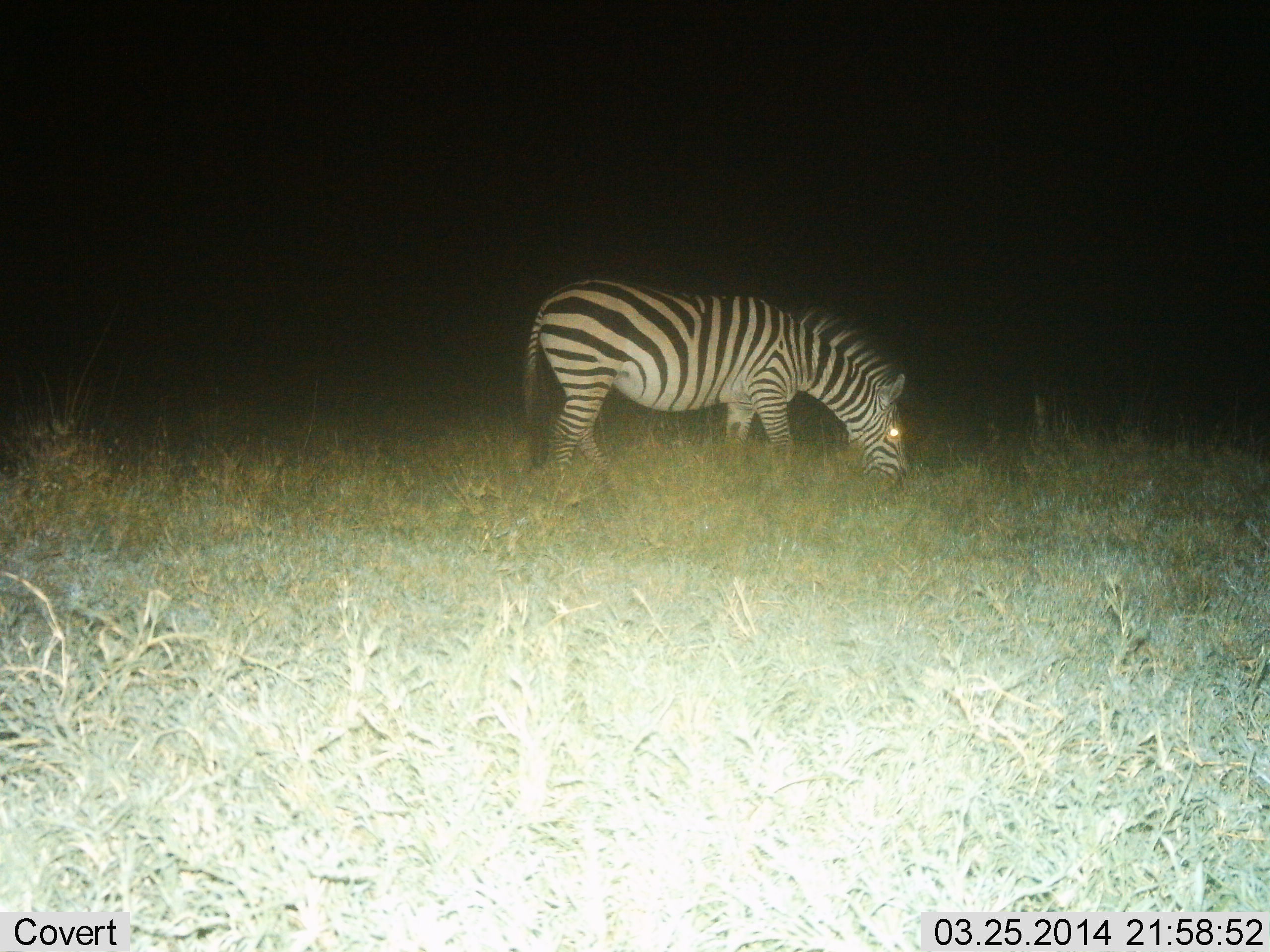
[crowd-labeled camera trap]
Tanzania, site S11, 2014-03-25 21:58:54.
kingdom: Animalia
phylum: Chordata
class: Mammalia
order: Perissodactyla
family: Equidae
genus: Equus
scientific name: Equus quagga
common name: plains zebra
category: zebra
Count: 1.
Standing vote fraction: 30%.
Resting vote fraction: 10%.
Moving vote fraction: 0%.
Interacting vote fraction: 0%.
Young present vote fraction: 0%.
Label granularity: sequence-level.